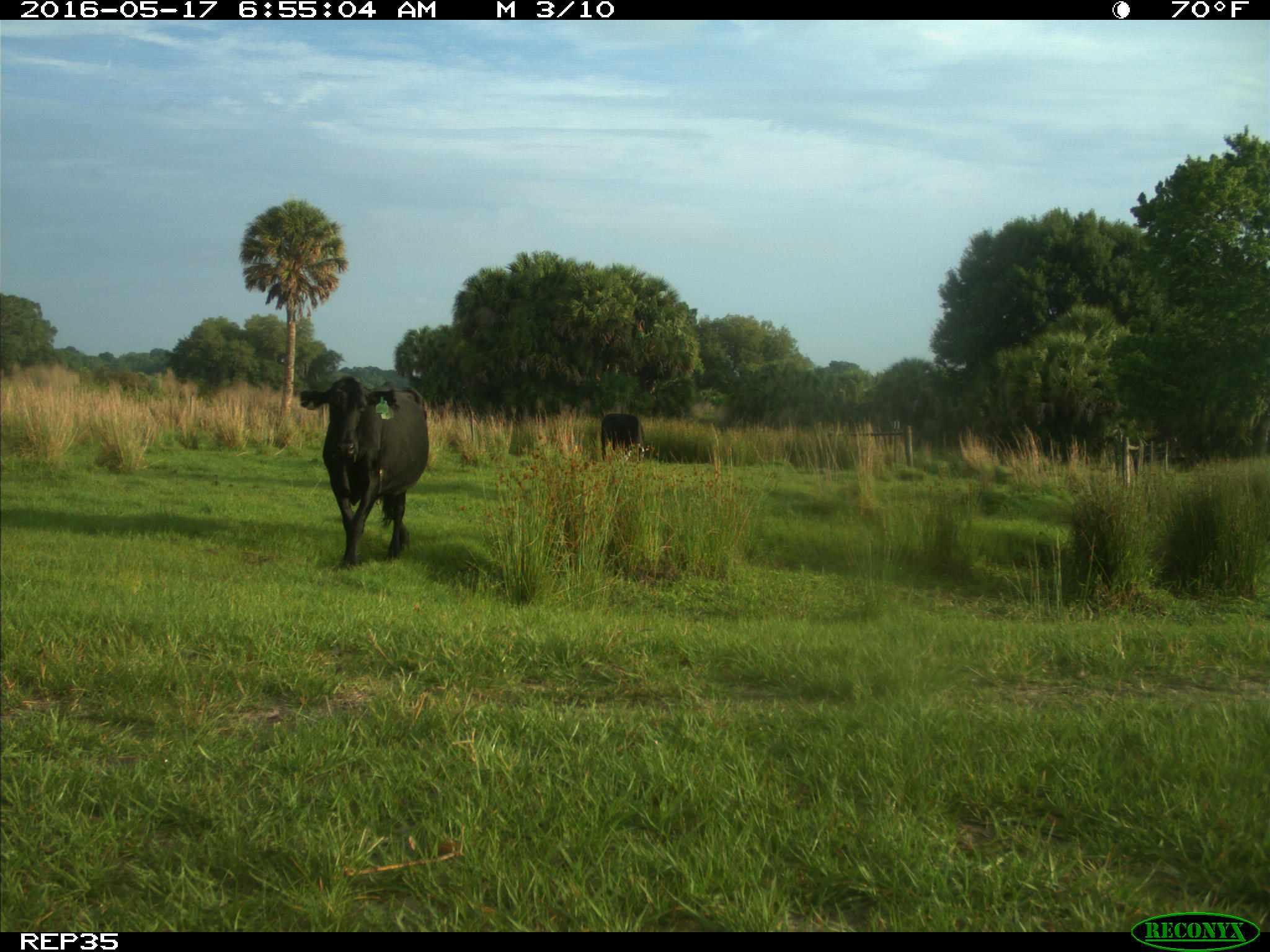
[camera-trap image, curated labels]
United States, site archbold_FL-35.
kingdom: Animalia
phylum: Chordata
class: Mammalia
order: Artiodactyla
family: Bovidae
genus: Bos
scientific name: Bos taurus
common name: domestic cow